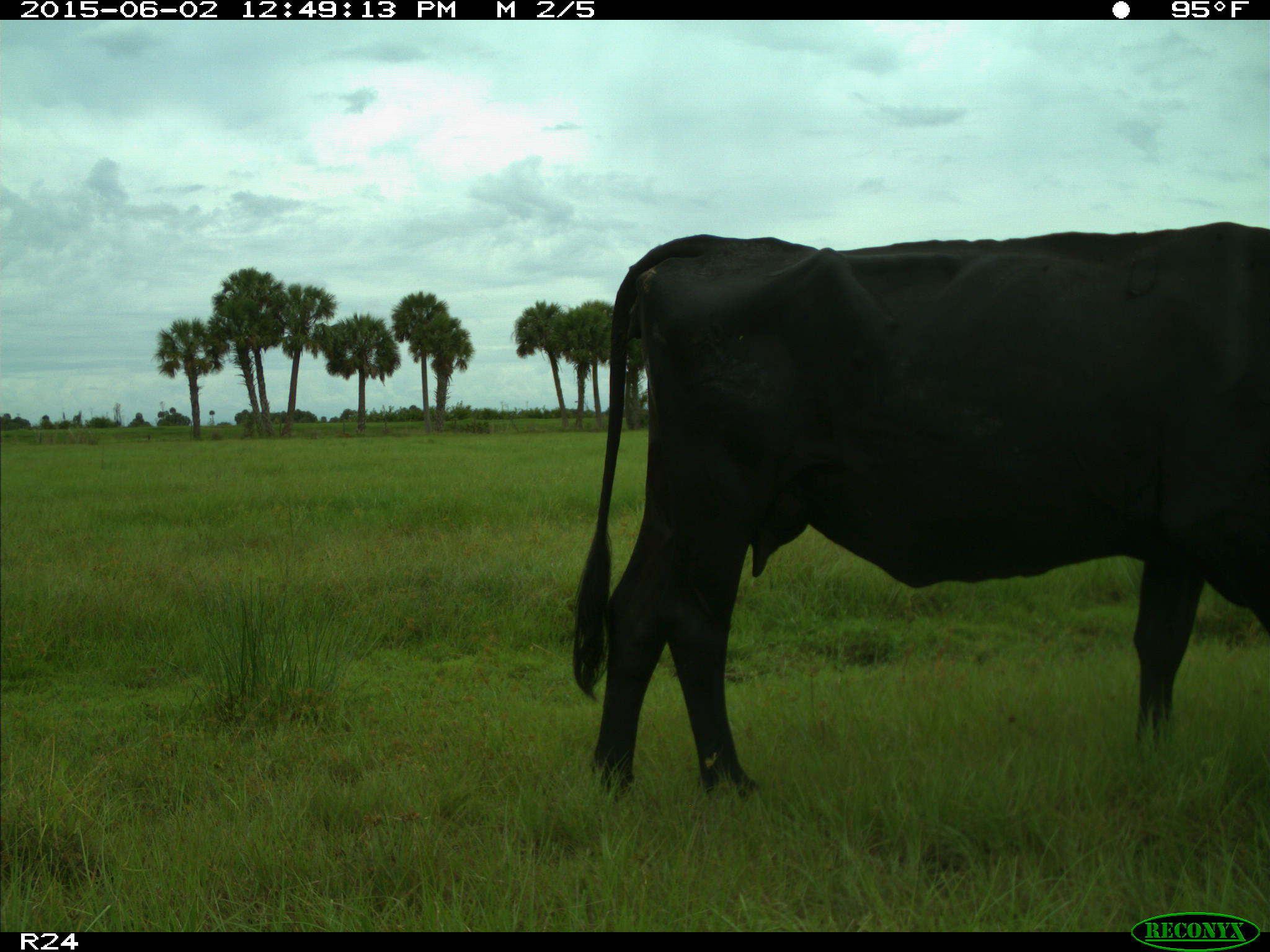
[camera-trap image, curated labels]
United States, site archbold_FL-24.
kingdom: Animalia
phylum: Chordata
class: Mammalia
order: Artiodactyla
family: Bovidae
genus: Bos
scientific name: Bos taurus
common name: domestic cow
Bos taurus (domestic cow).